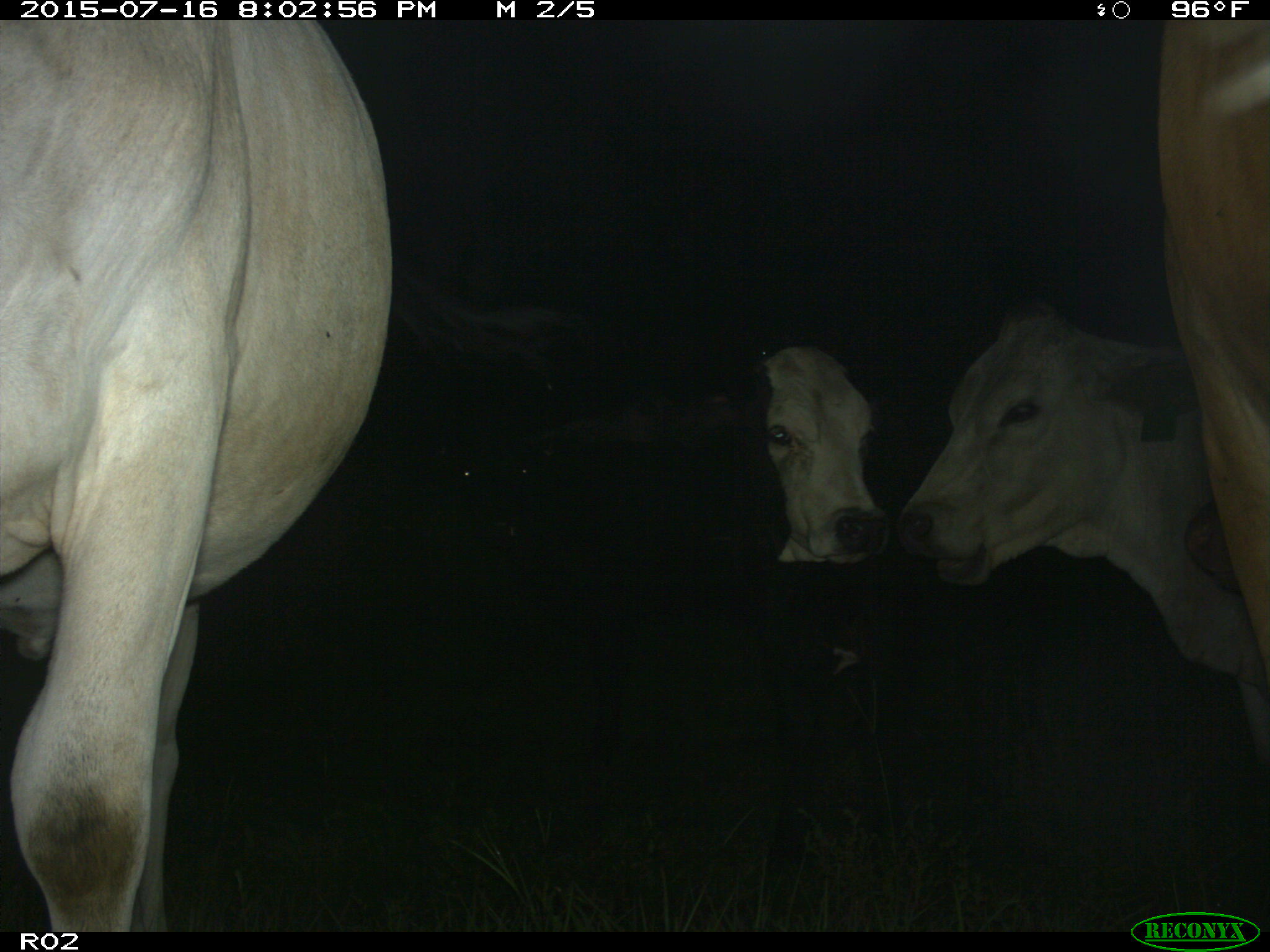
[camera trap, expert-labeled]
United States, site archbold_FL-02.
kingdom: Animalia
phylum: Chordata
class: Mammalia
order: Artiodactyla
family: Bovidae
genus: Bos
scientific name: Bos taurus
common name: domestic cow